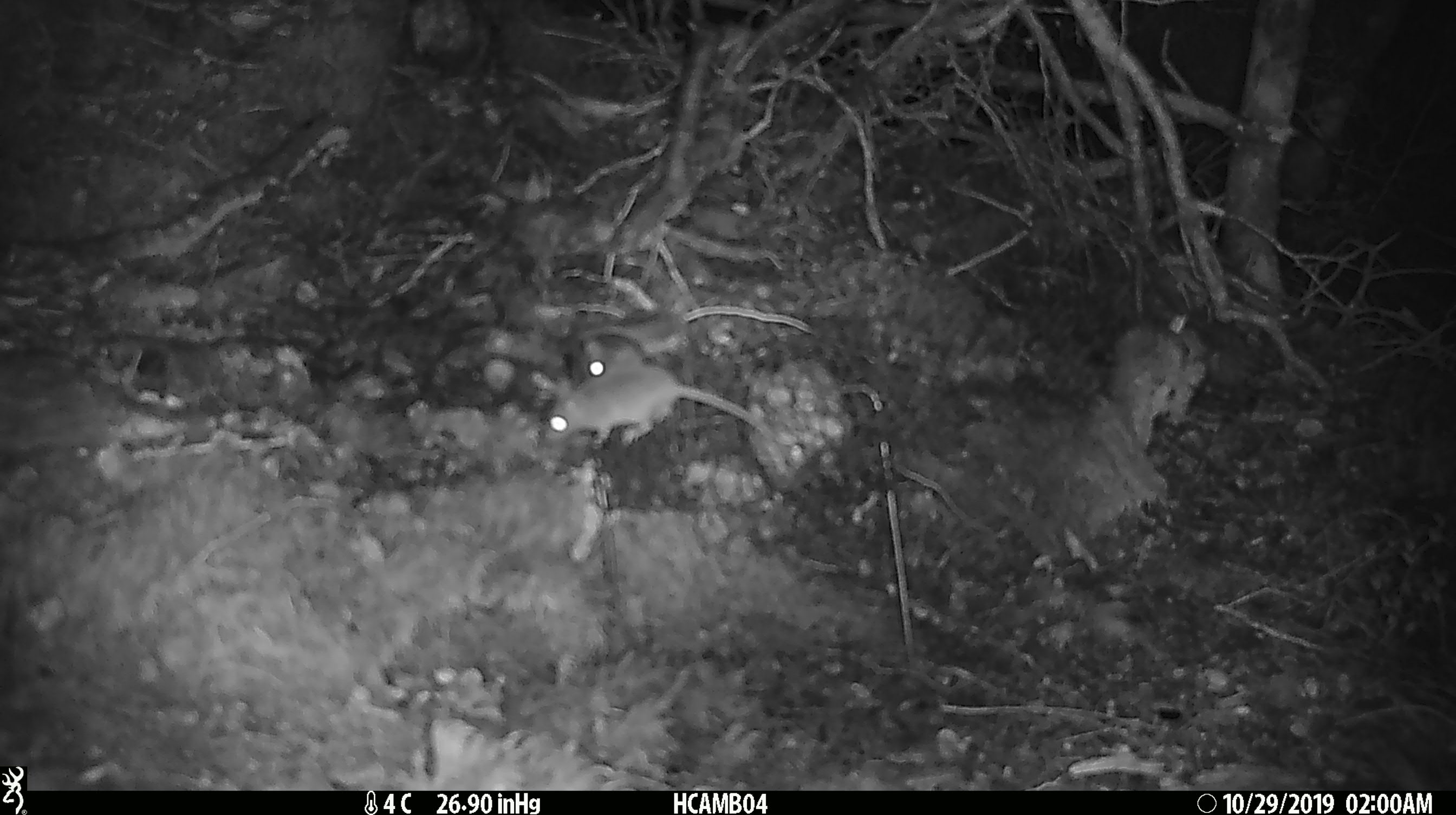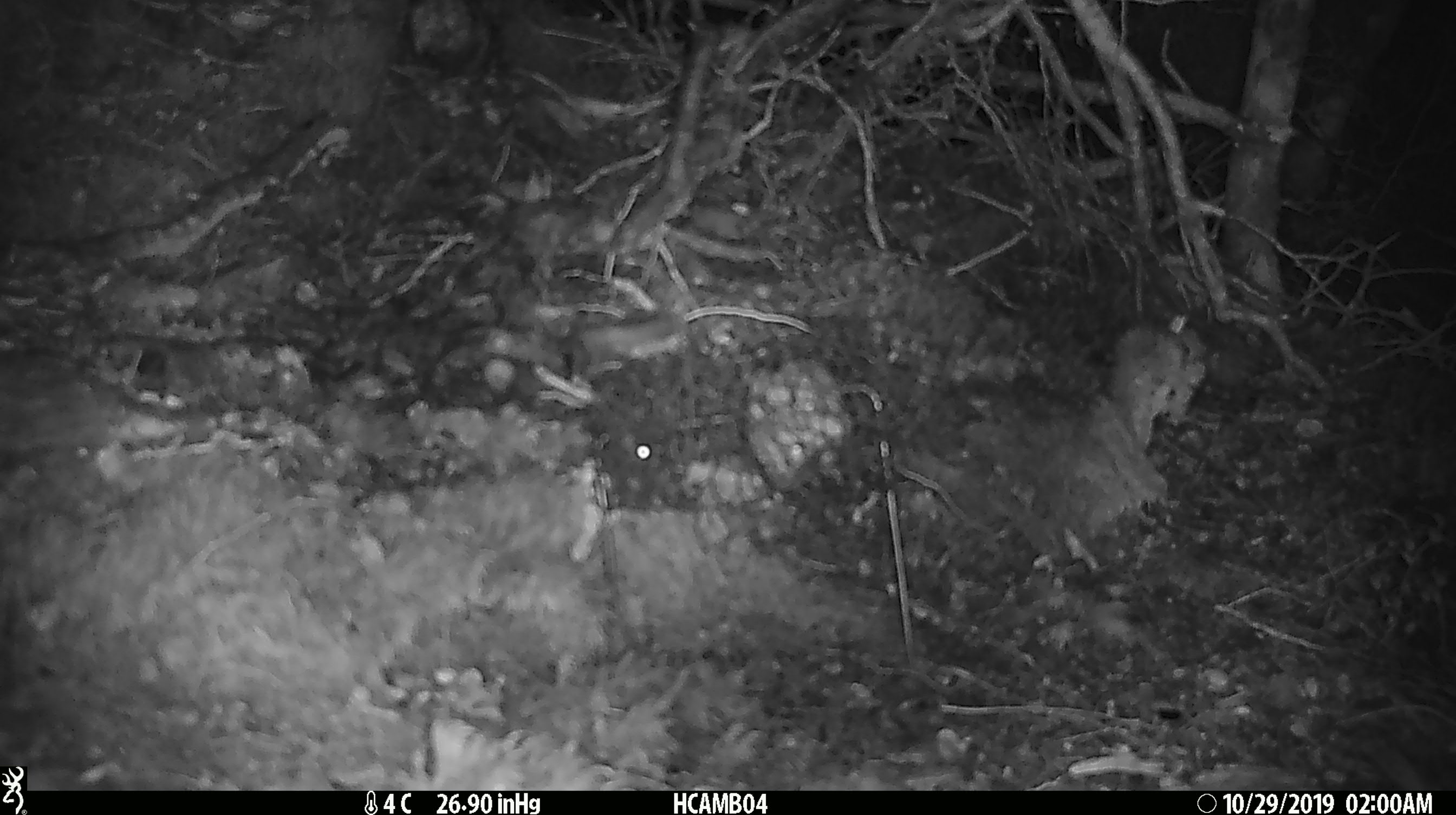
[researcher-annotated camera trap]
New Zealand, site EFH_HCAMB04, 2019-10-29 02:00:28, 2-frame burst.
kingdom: Animalia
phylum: Chordata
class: Mammalia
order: Rodentia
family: Muridae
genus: Mus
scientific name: Mus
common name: mouse